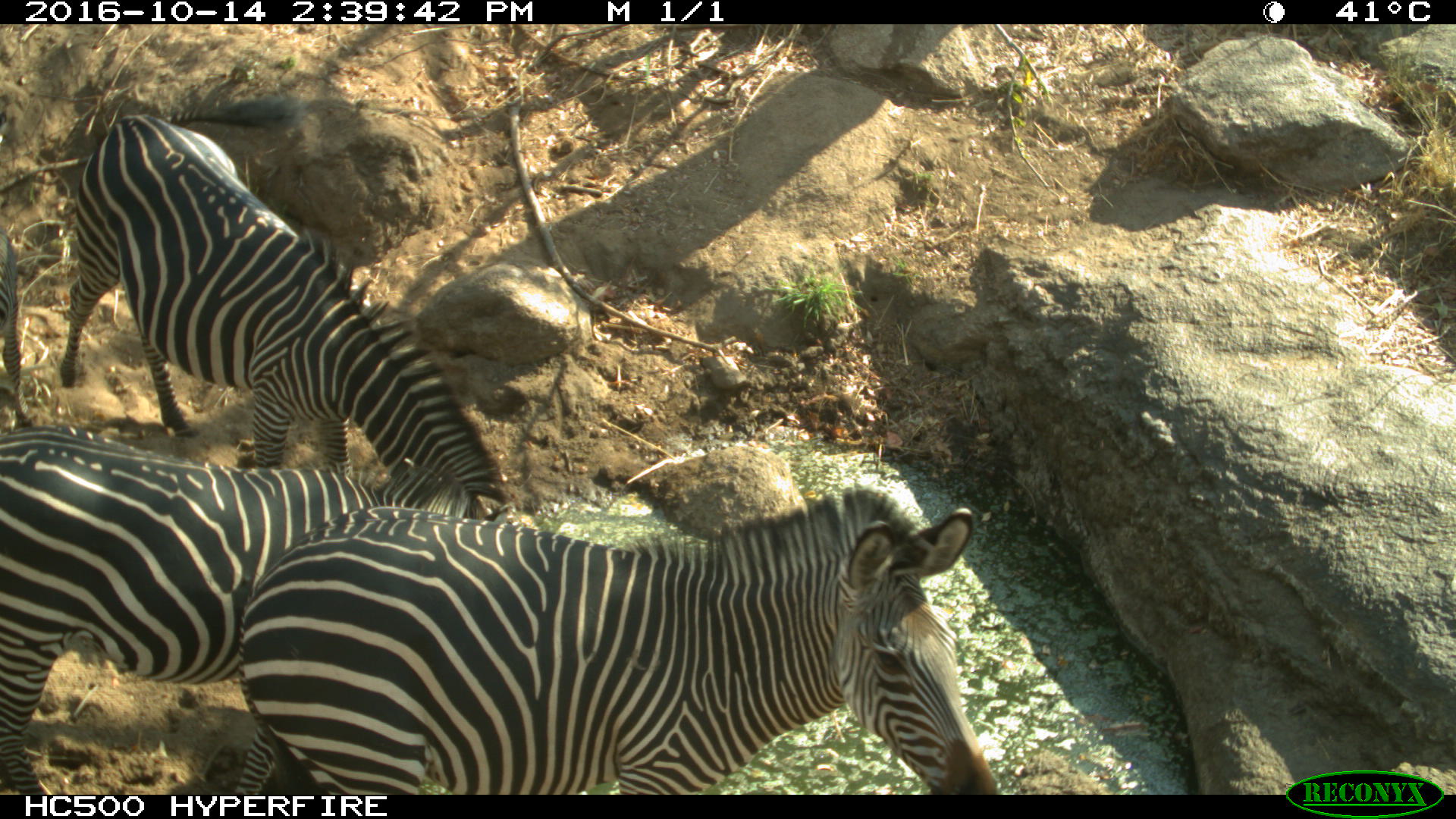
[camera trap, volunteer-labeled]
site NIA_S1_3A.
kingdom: Animalia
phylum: Chordata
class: Mammalia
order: Perissodactyla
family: Equidae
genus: Equus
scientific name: Equus quagga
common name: plains zebra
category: zebraplains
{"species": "zebraplains (plains zebra) (Equus quagga)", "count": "3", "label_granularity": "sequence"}